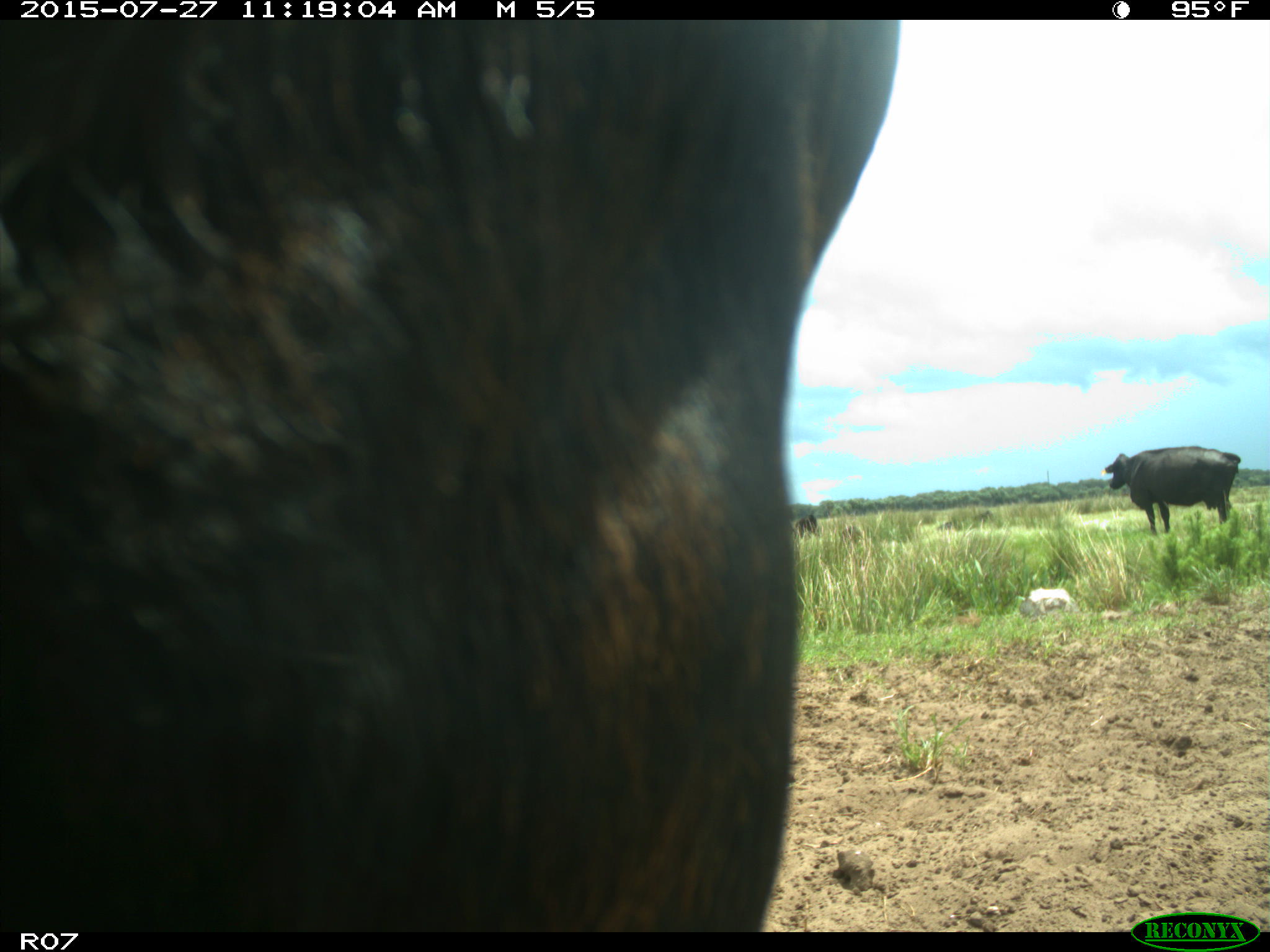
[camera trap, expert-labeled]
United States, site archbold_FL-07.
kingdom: Animalia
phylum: Chordata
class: Mammalia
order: Artiodactyla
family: Bovidae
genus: Bos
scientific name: Bos taurus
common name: domestic cow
Bos taurus (domestic cow).